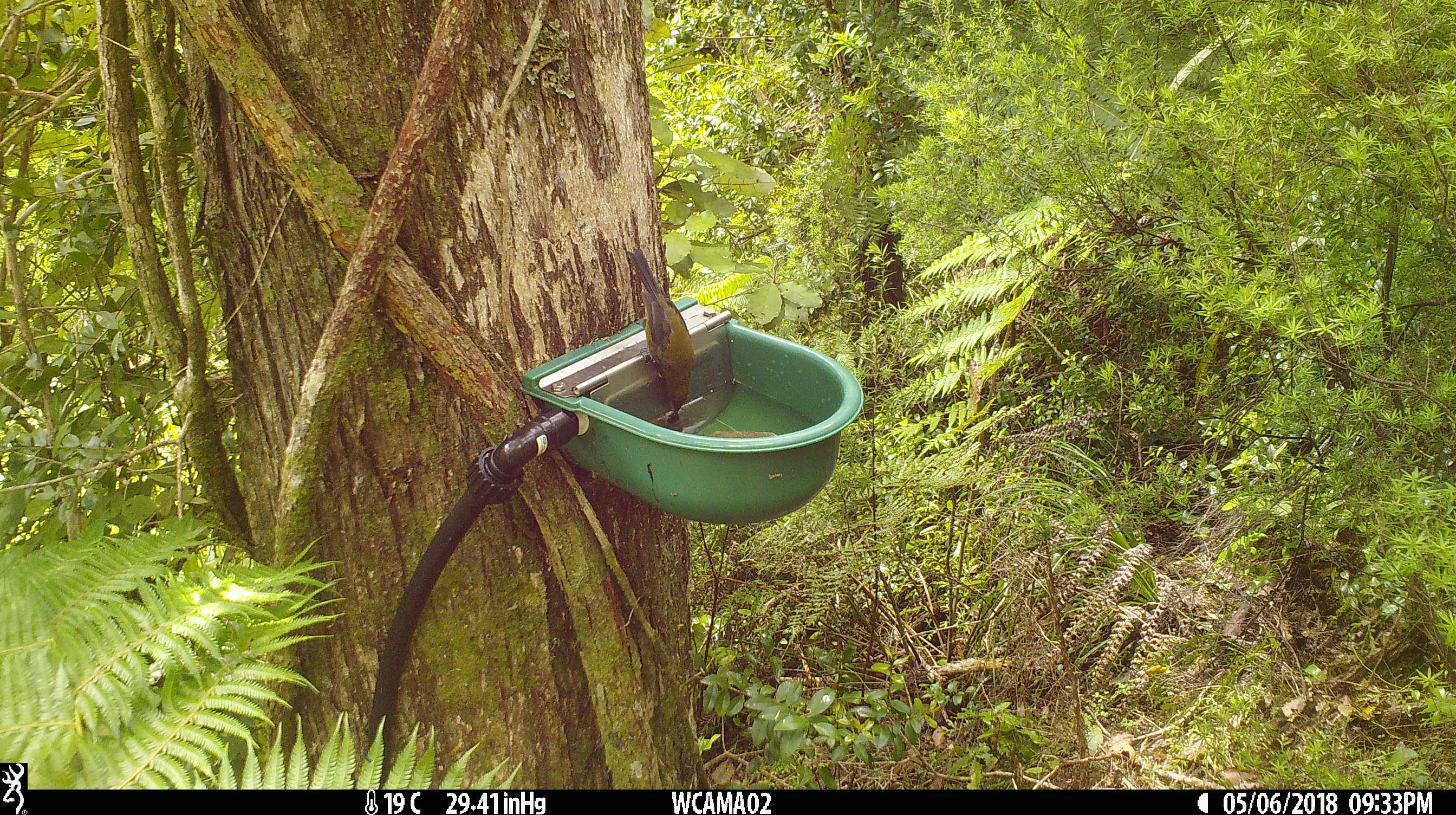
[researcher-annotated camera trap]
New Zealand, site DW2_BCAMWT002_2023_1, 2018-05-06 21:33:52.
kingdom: Animalia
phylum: Chordata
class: Aves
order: Passeriformes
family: Meliphagidae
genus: Anthornis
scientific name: Anthornis melanura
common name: new zealand bellbird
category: bellbird